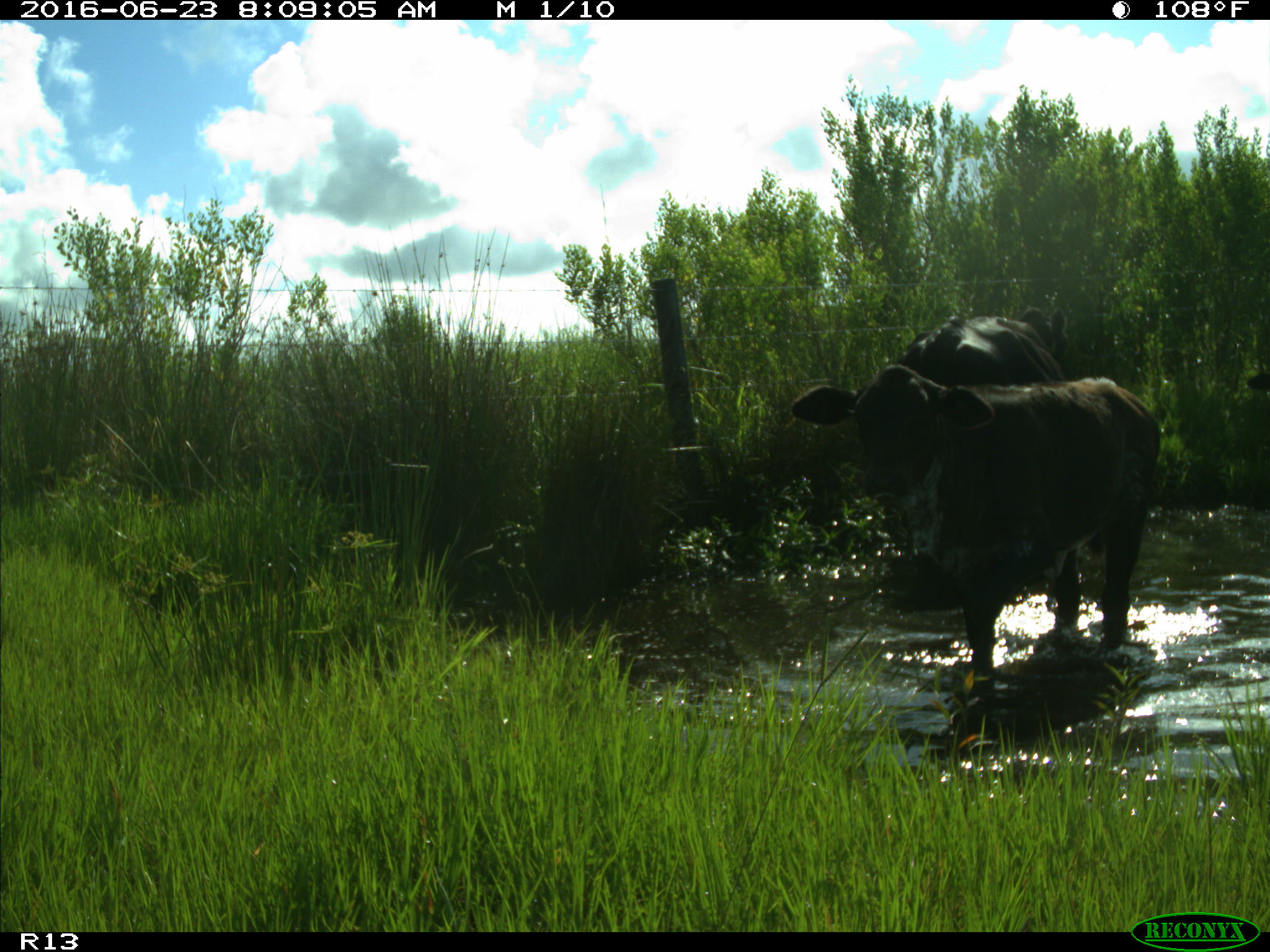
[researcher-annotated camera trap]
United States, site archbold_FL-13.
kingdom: Animalia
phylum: Chordata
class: Mammalia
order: Artiodactyla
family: Bovidae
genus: Bos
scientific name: Bos taurus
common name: domestic cow